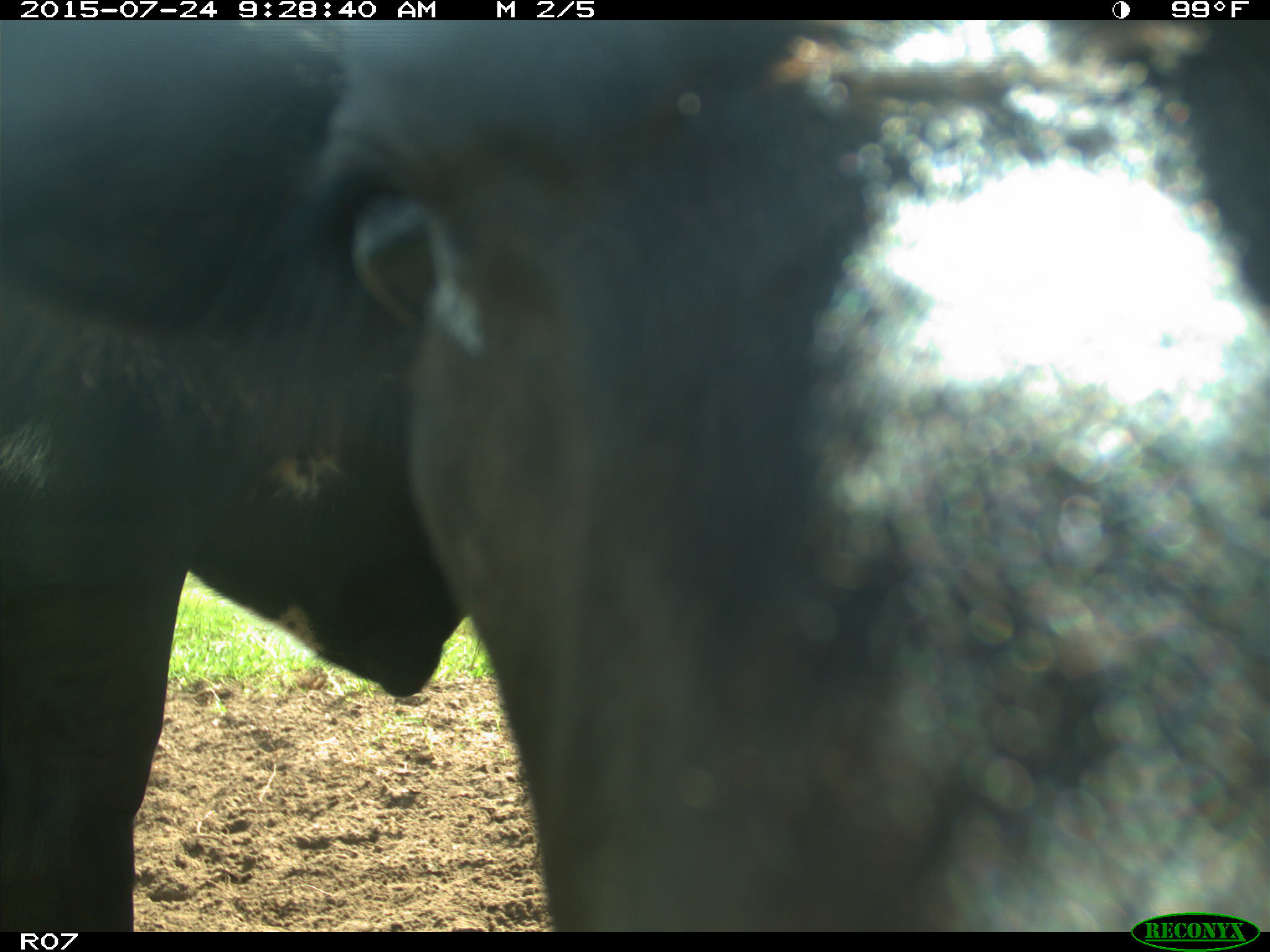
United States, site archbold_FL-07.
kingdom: Animalia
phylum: Chordata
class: Mammalia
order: Artiodactyla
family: Bovidae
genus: Bos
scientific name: Bos taurus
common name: domestic cow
Bos taurus (domestic cow).